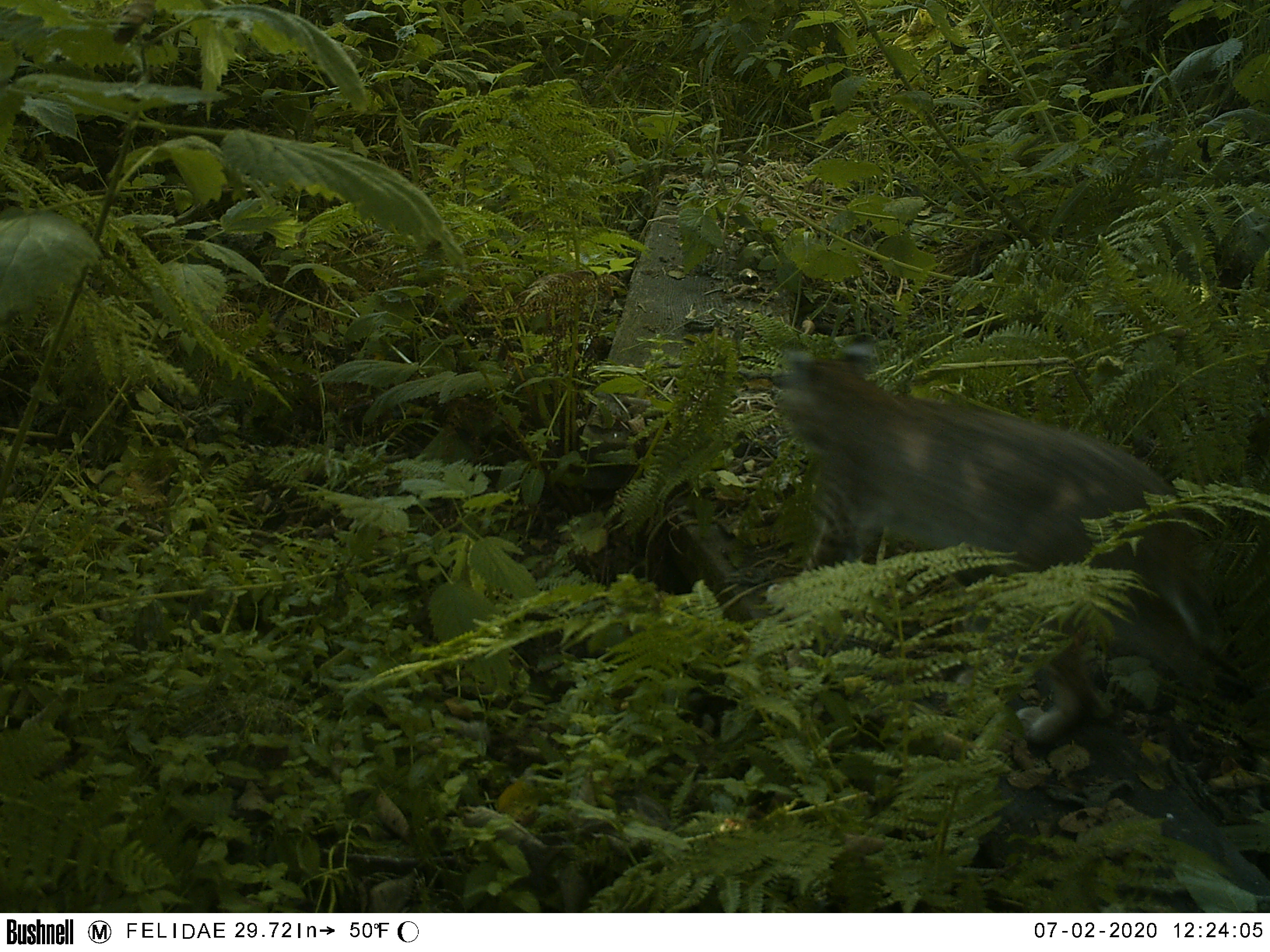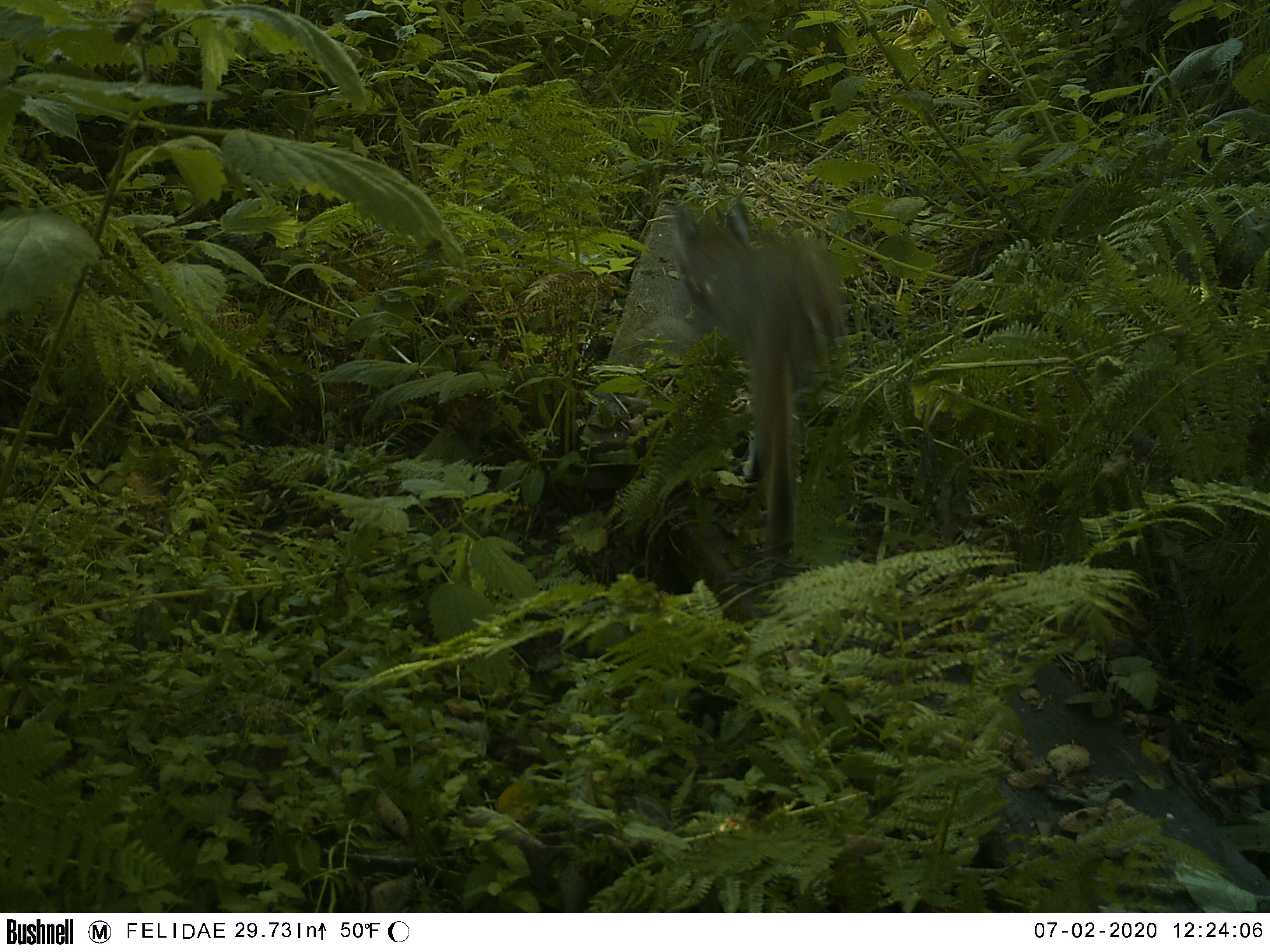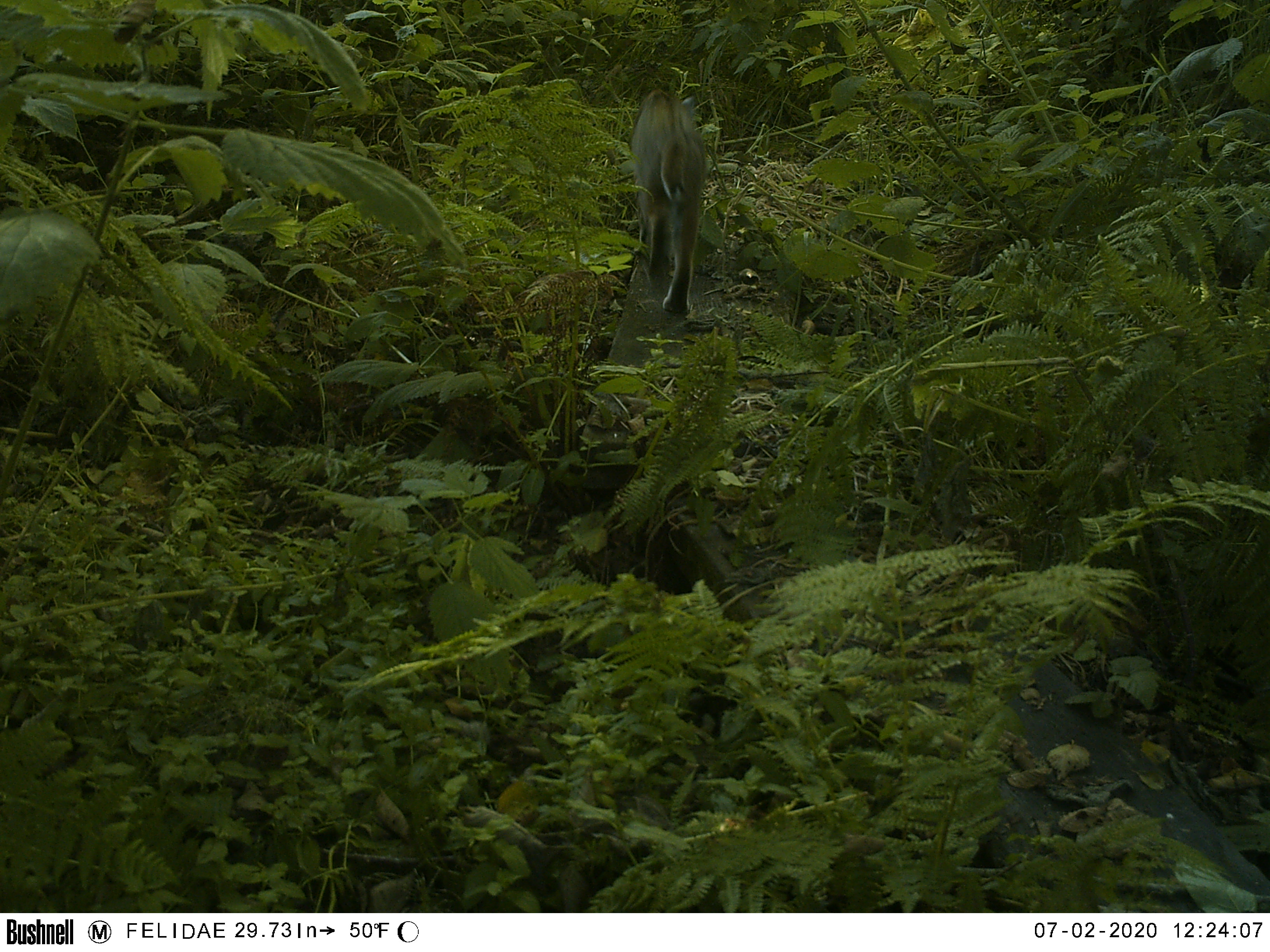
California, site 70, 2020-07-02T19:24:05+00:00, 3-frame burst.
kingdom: Animalia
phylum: Chordata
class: Mammalia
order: Carnivora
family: Felidae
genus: Lynx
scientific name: Lynx rufus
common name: bobcat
Bobcat (Lynx rufus).